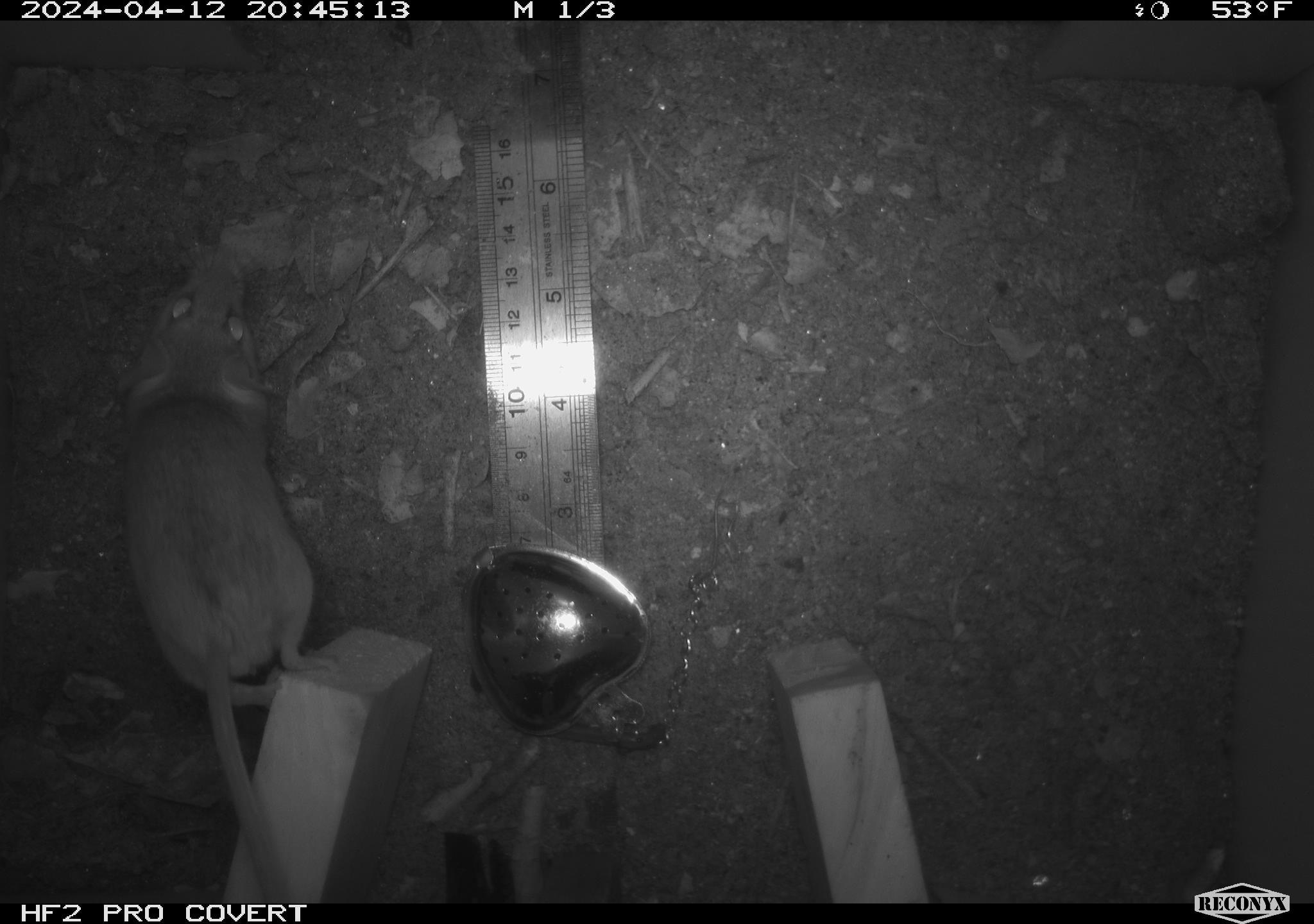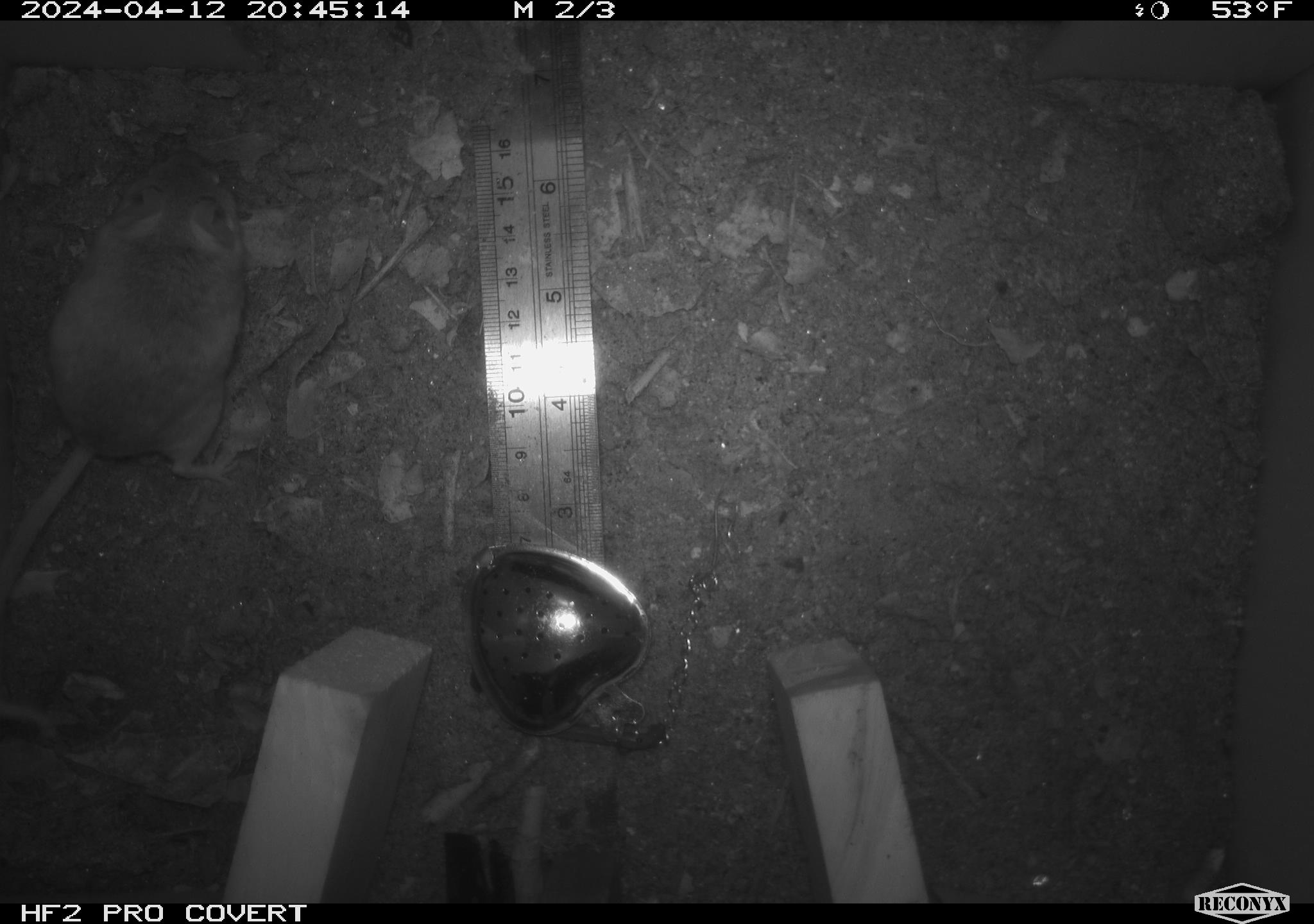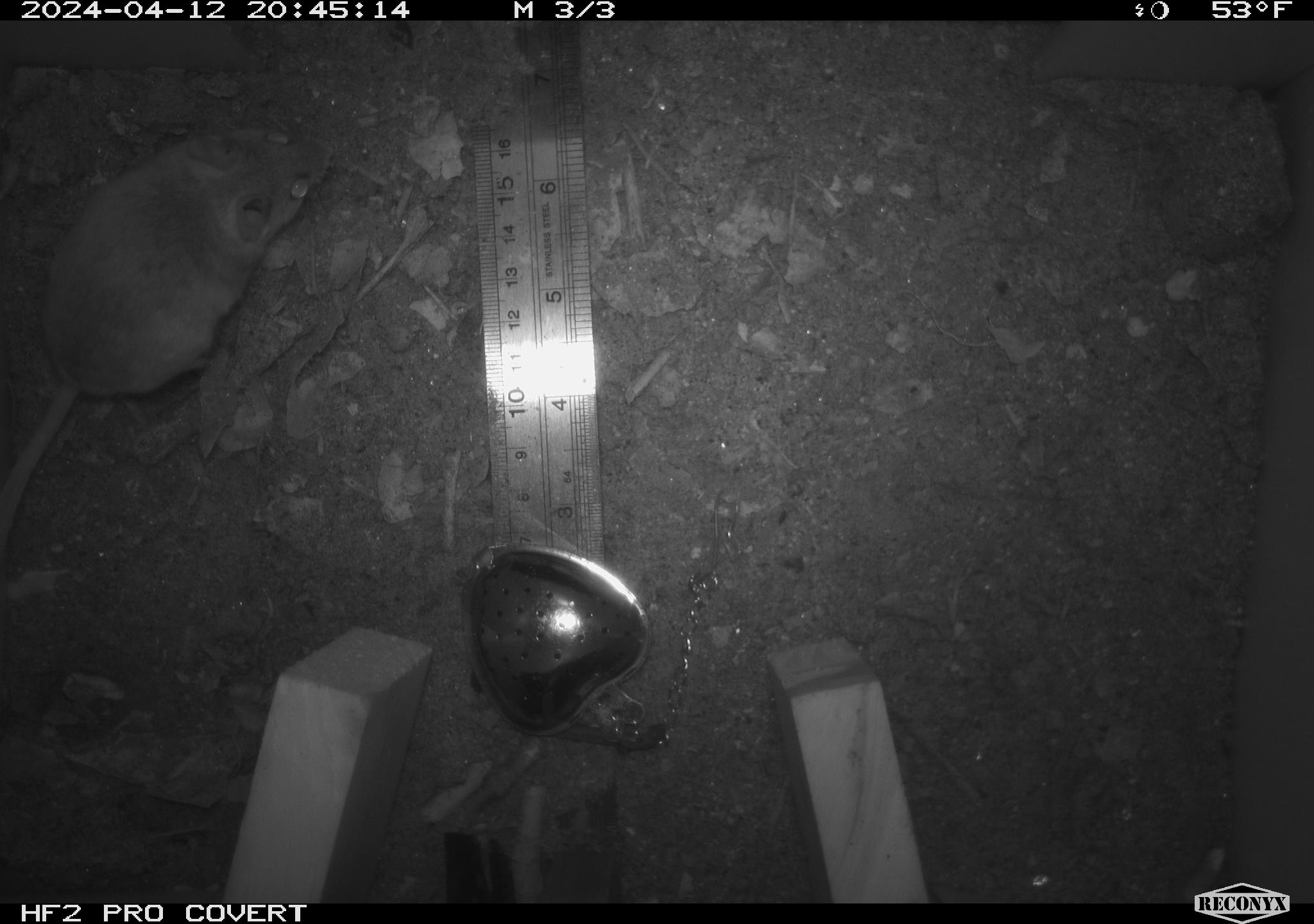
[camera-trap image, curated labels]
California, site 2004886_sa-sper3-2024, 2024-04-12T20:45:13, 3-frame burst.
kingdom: Animalia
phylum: Chordata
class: Mammalia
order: Rodentia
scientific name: Rodentia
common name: mouse species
Mouse species (Rodentia).